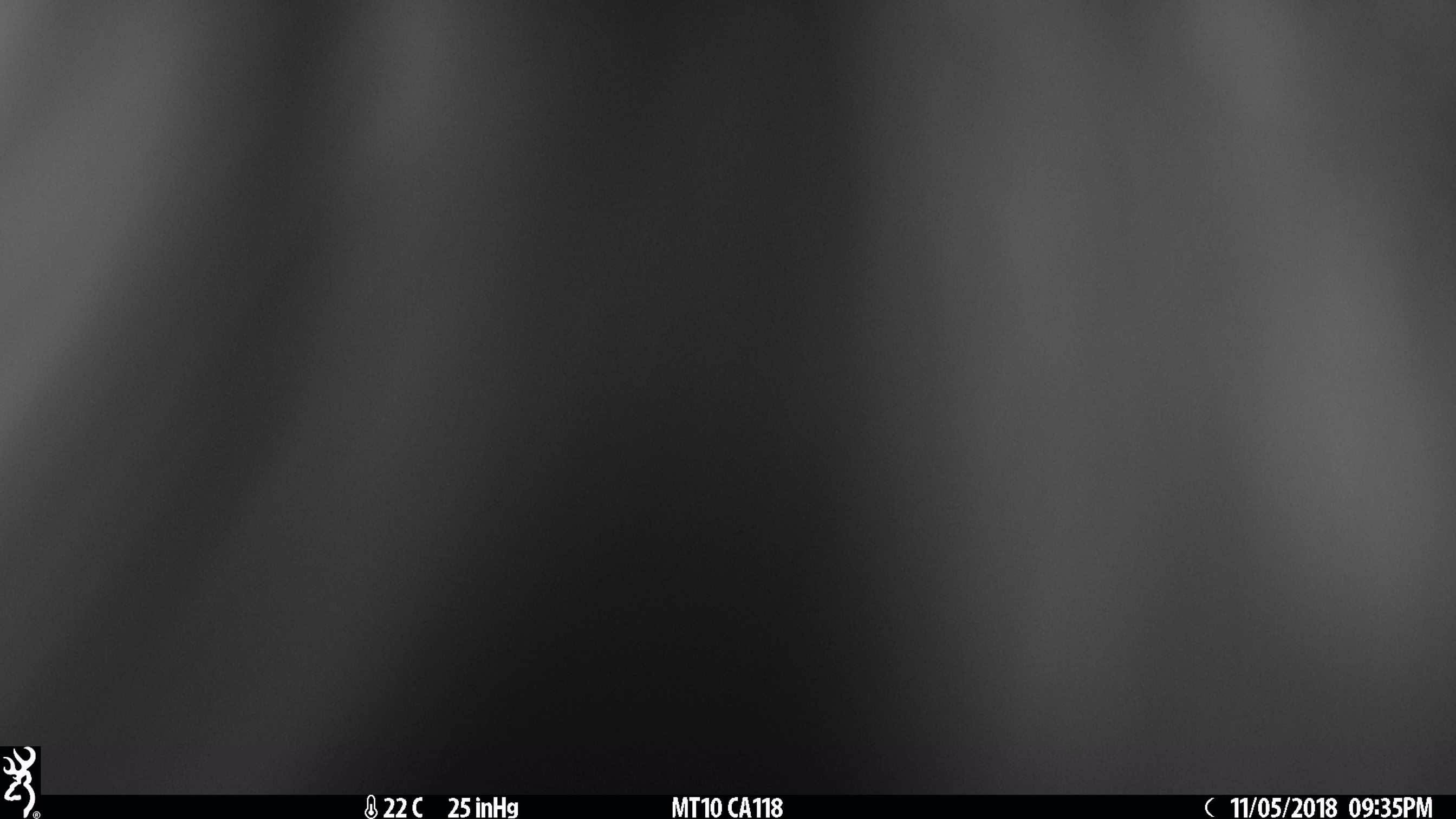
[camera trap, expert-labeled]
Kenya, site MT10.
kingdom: Animalia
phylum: Chordata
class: Mammalia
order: Proboscidea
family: Elephantidae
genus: Loxodonta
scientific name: Loxodonta africana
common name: elephant